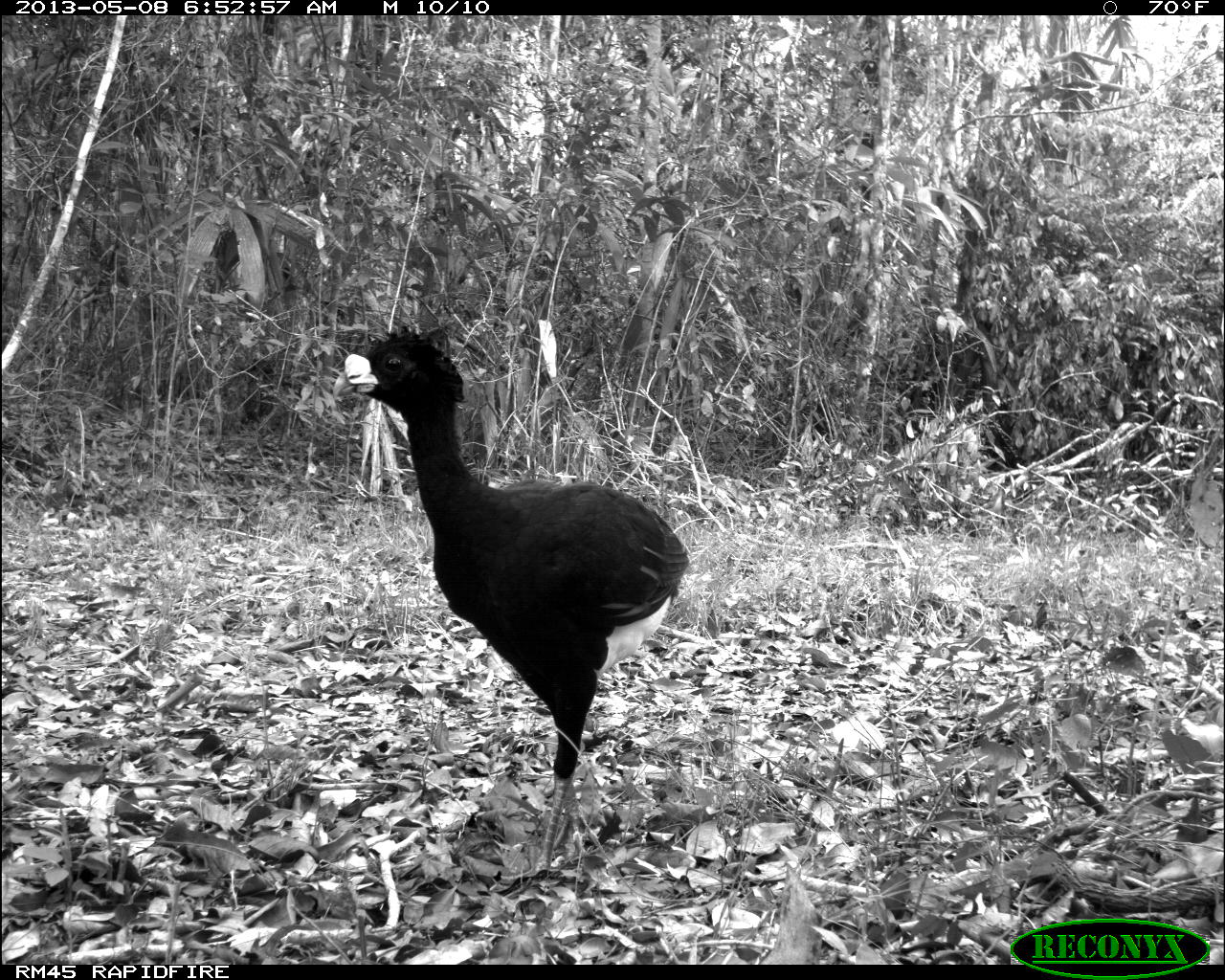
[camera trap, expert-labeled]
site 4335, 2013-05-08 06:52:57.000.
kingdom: Animalia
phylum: Chordata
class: Aves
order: Galliformes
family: Cracidae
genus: Crax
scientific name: Crax rubra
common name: great curassow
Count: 1.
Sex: male.